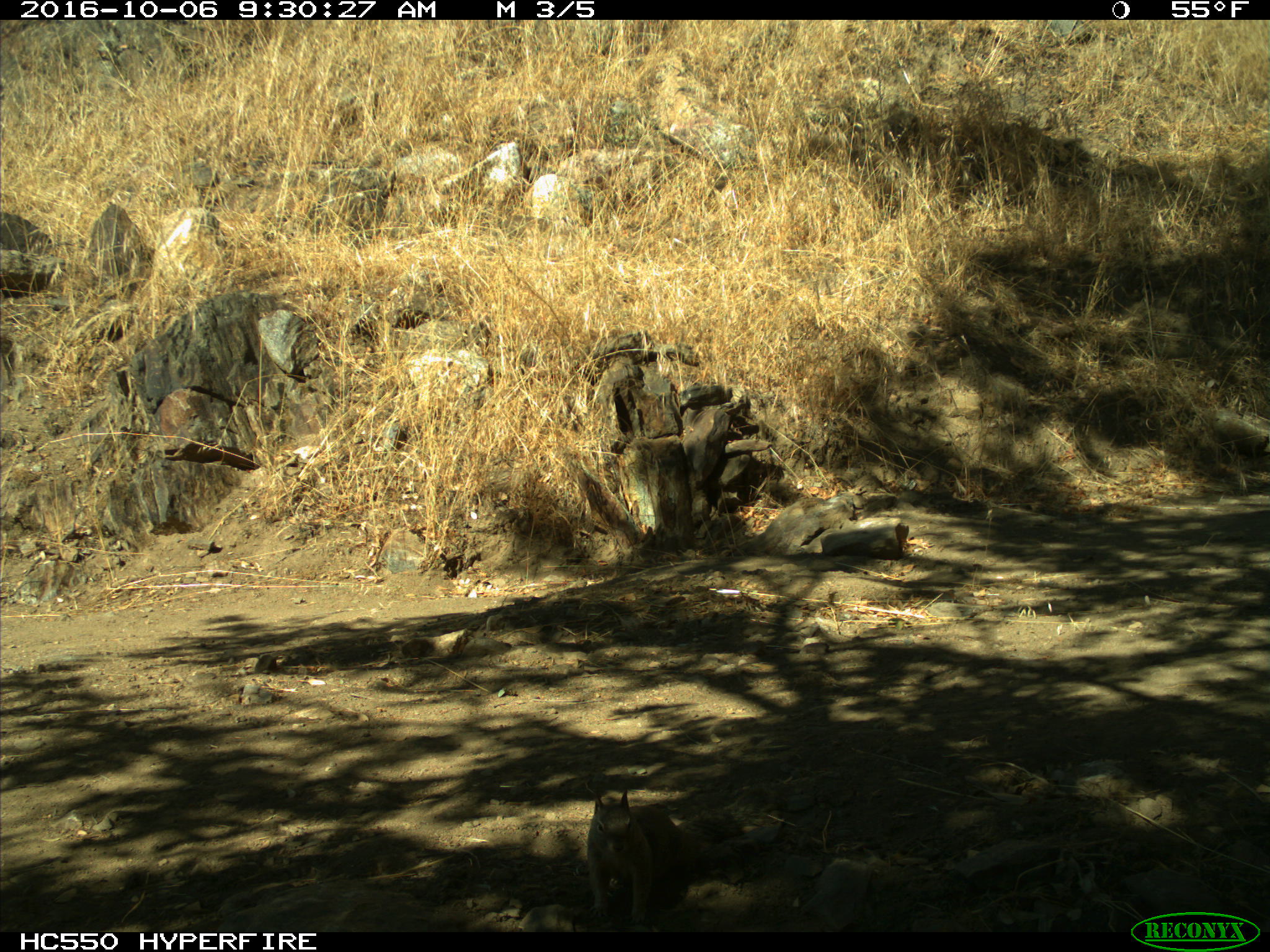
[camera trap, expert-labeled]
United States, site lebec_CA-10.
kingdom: Animalia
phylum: Chordata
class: Mammalia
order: Rodentia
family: Sciuridae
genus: Otospermophilus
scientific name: Otospermophilus beecheyi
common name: california ground squirrel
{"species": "Otospermophilus beecheyi (california ground squirrel)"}